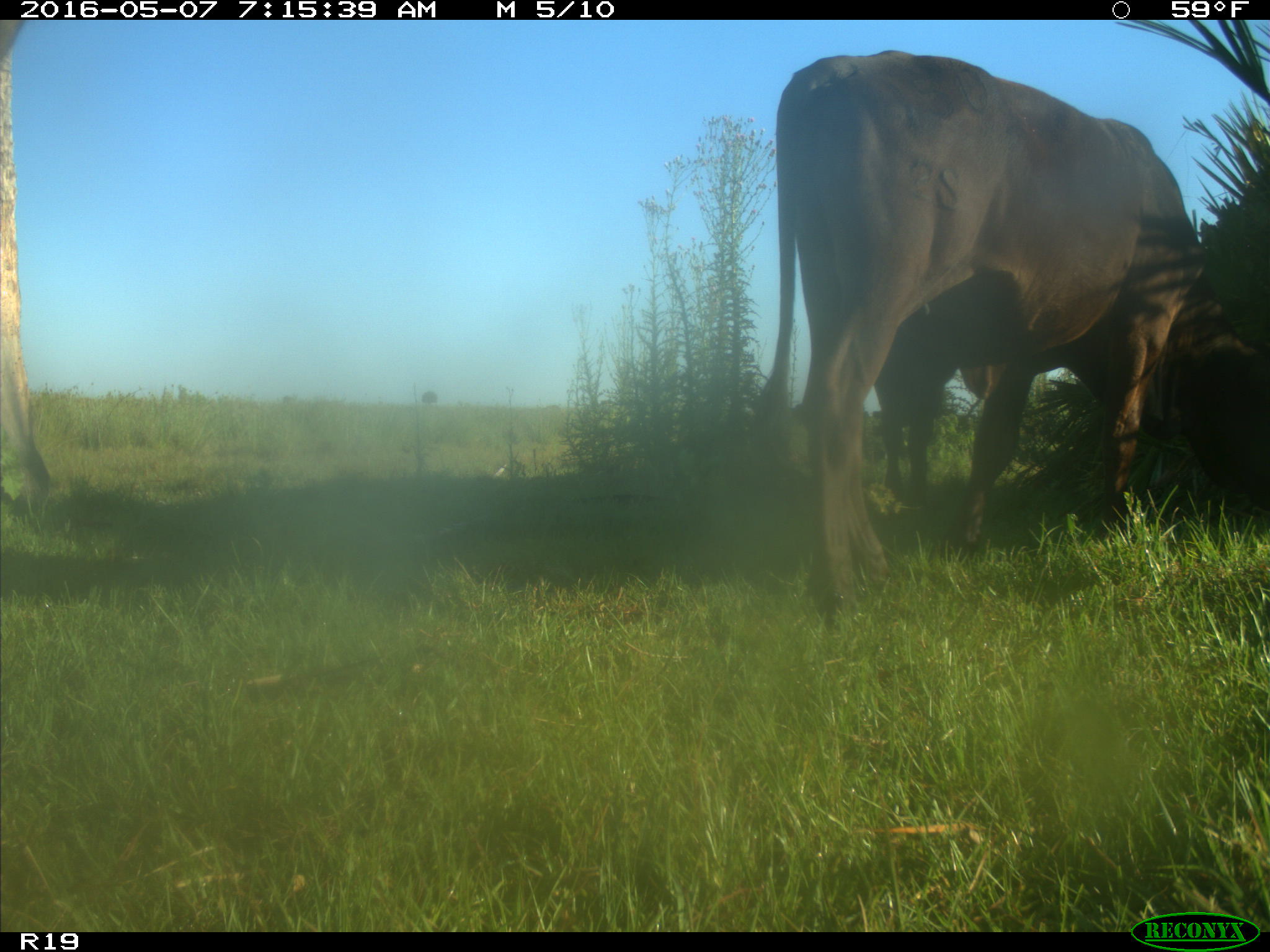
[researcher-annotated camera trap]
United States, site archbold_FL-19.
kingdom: Animalia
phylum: Chordata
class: Mammalia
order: Artiodactyla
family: Bovidae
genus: Bos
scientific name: Bos taurus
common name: domestic cow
Bos taurus (domestic cow).